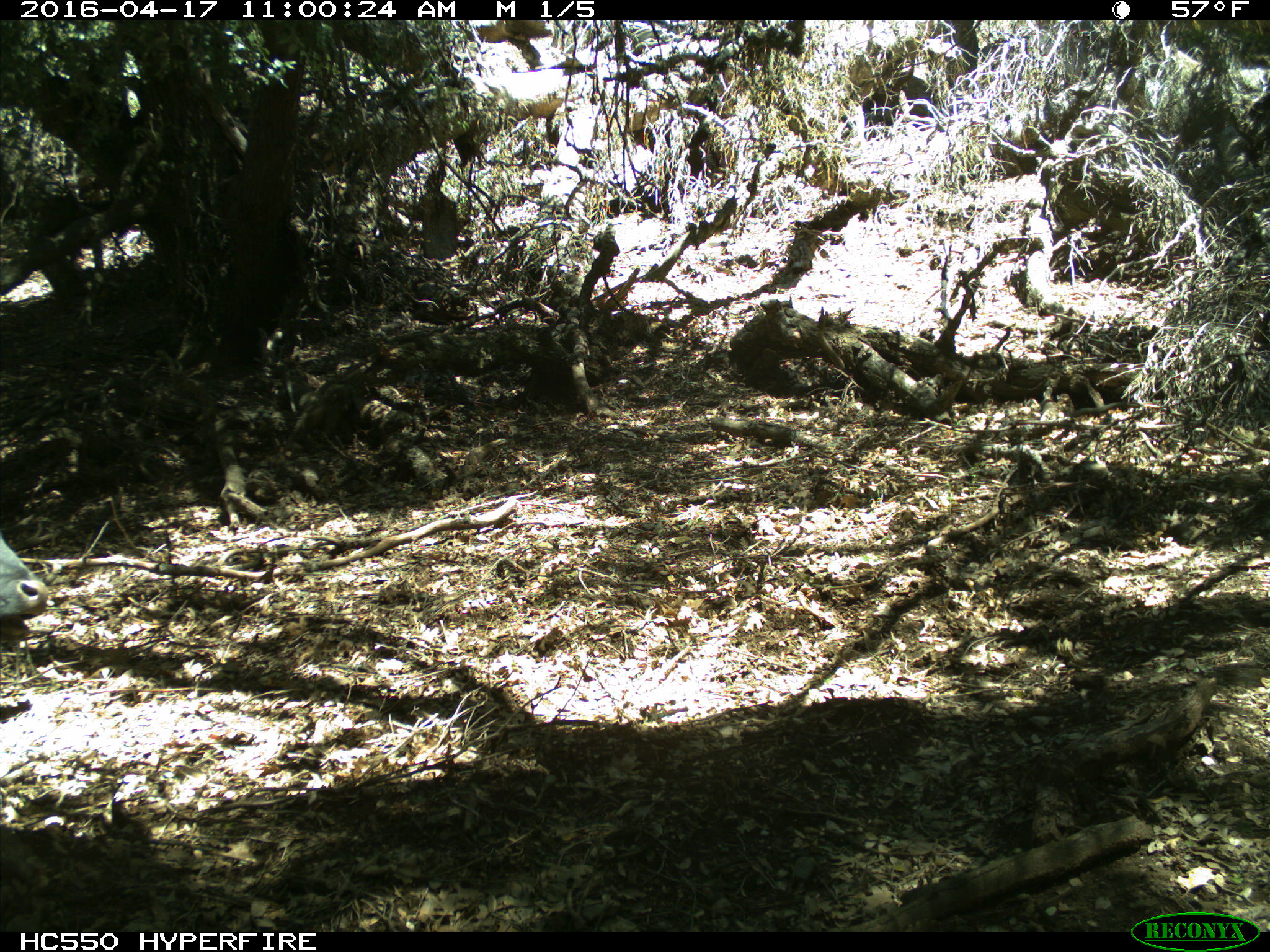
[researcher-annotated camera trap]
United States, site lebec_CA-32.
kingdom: Animalia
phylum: Chordata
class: Mammalia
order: Artiodactyla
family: Bovidae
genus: Bos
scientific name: Bos taurus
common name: domestic cow